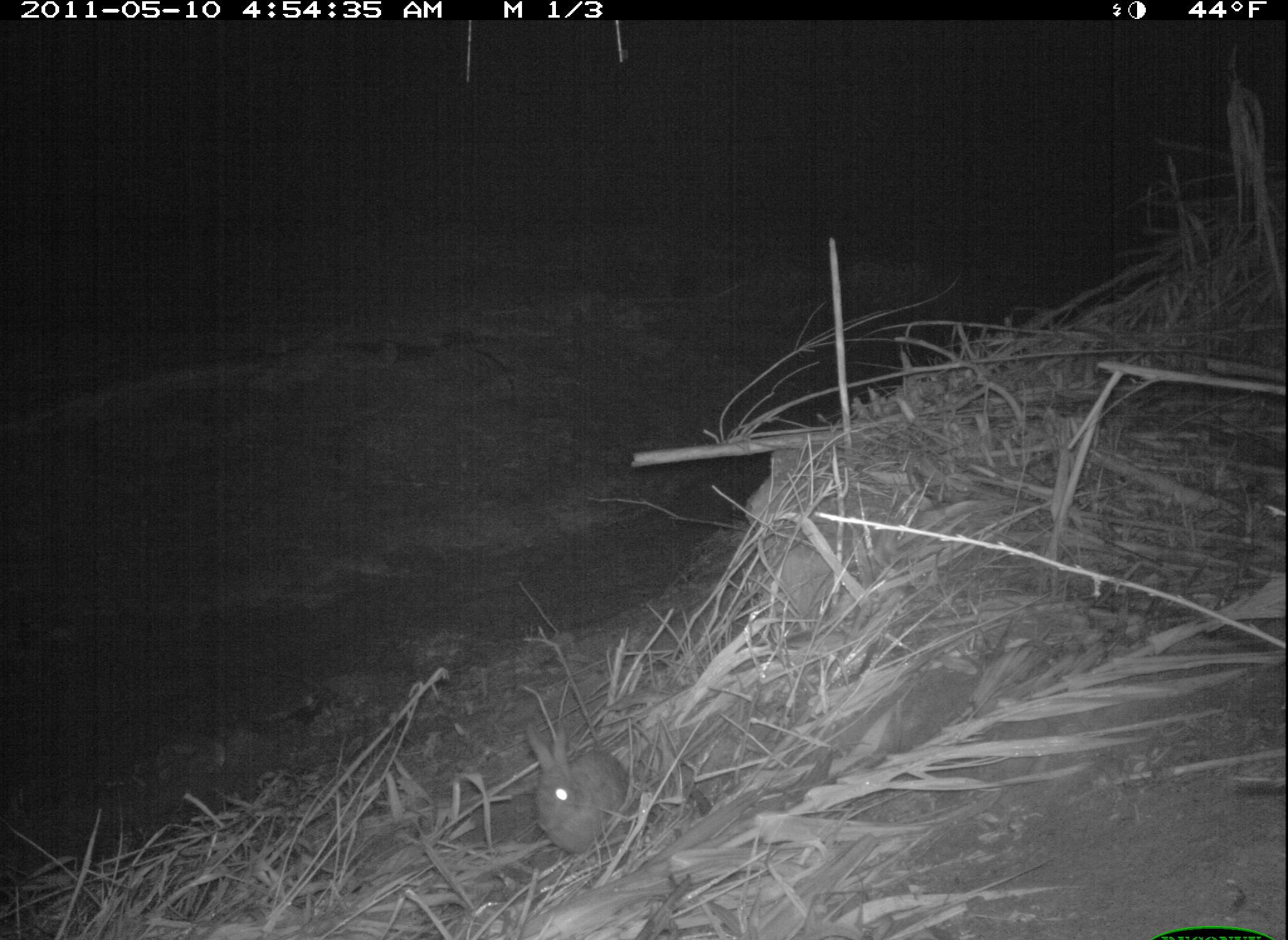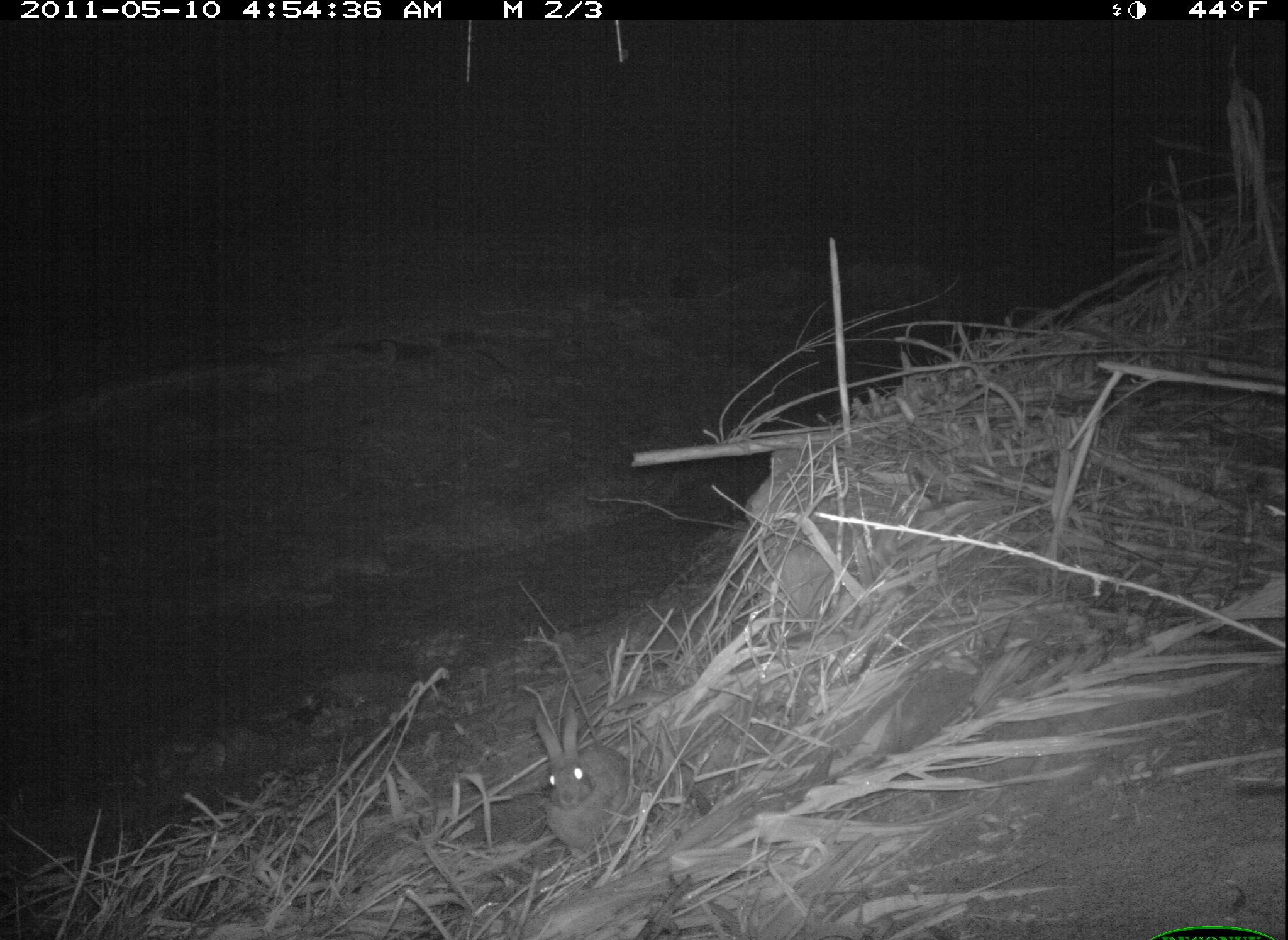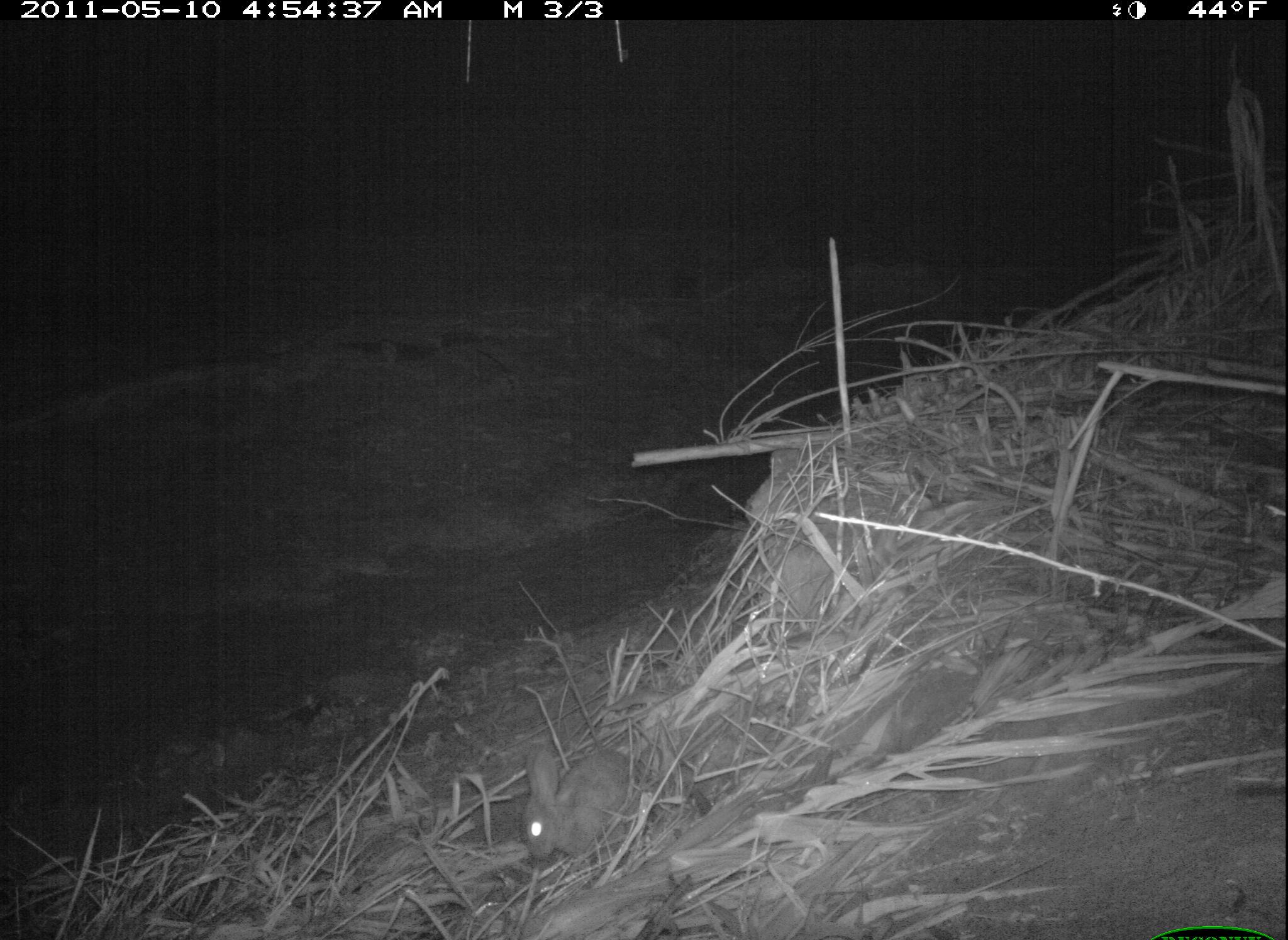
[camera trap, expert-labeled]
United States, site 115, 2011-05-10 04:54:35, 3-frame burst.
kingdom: Animalia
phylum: Chordata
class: Mammalia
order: Lagomorpha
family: Leporidae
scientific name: Leporidae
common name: rabbits and hares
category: rabbit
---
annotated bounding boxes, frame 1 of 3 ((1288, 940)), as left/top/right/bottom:
rabbit: 517/723/634/857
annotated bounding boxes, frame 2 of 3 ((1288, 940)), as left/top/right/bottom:
rabbit: 521/695/645/871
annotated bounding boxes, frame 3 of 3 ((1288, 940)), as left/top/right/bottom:
rabbit: 502/725/702/888